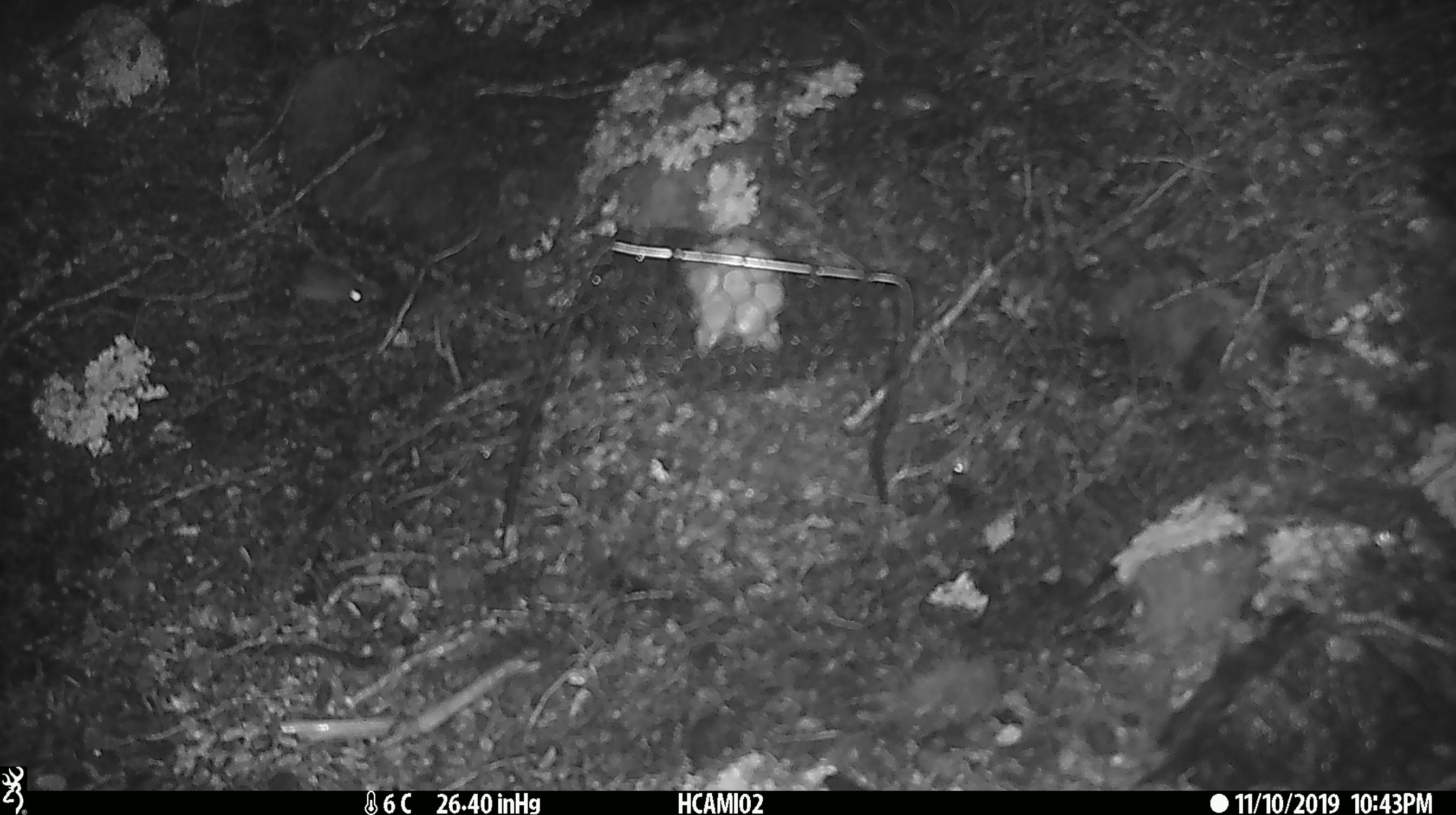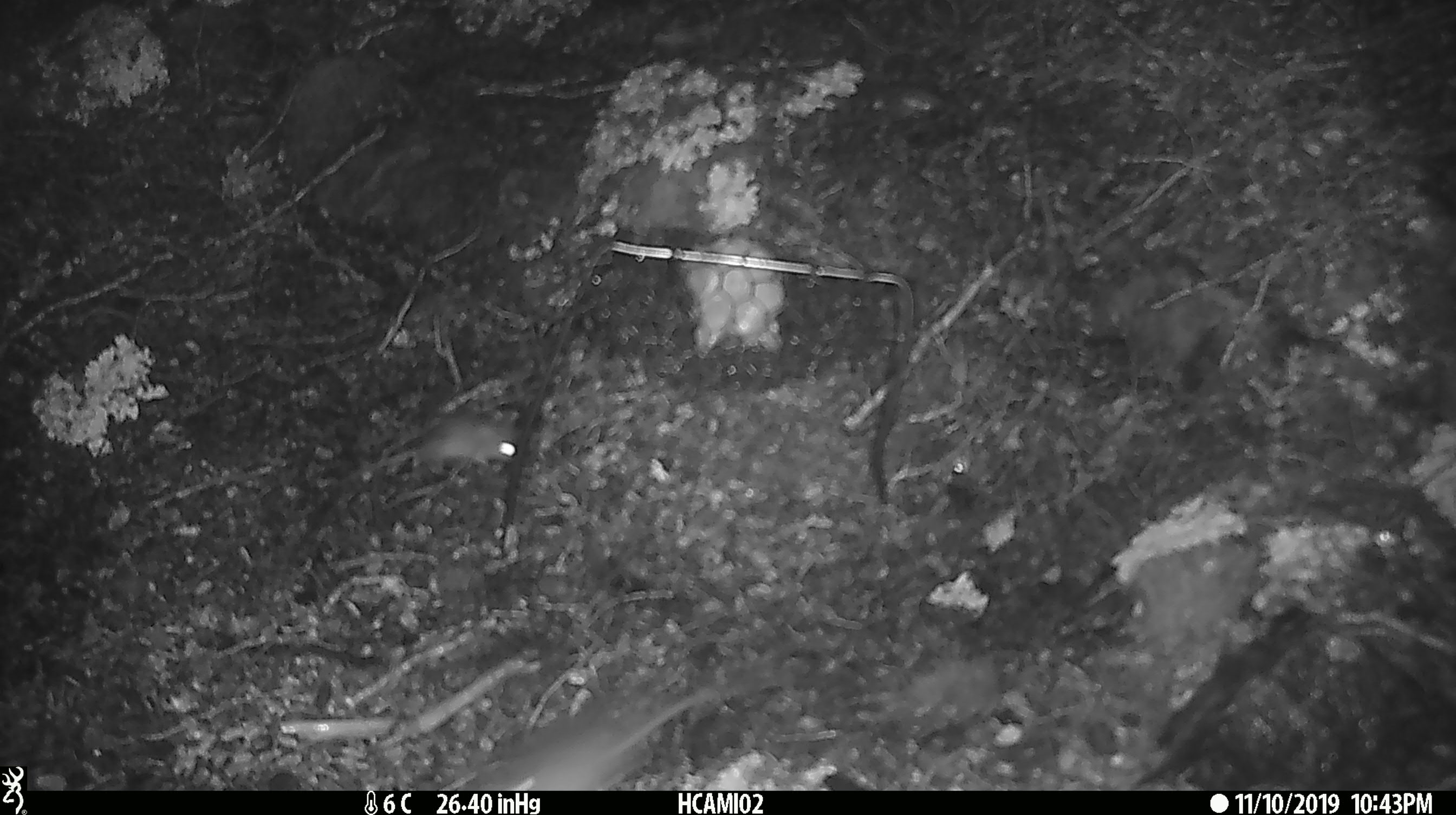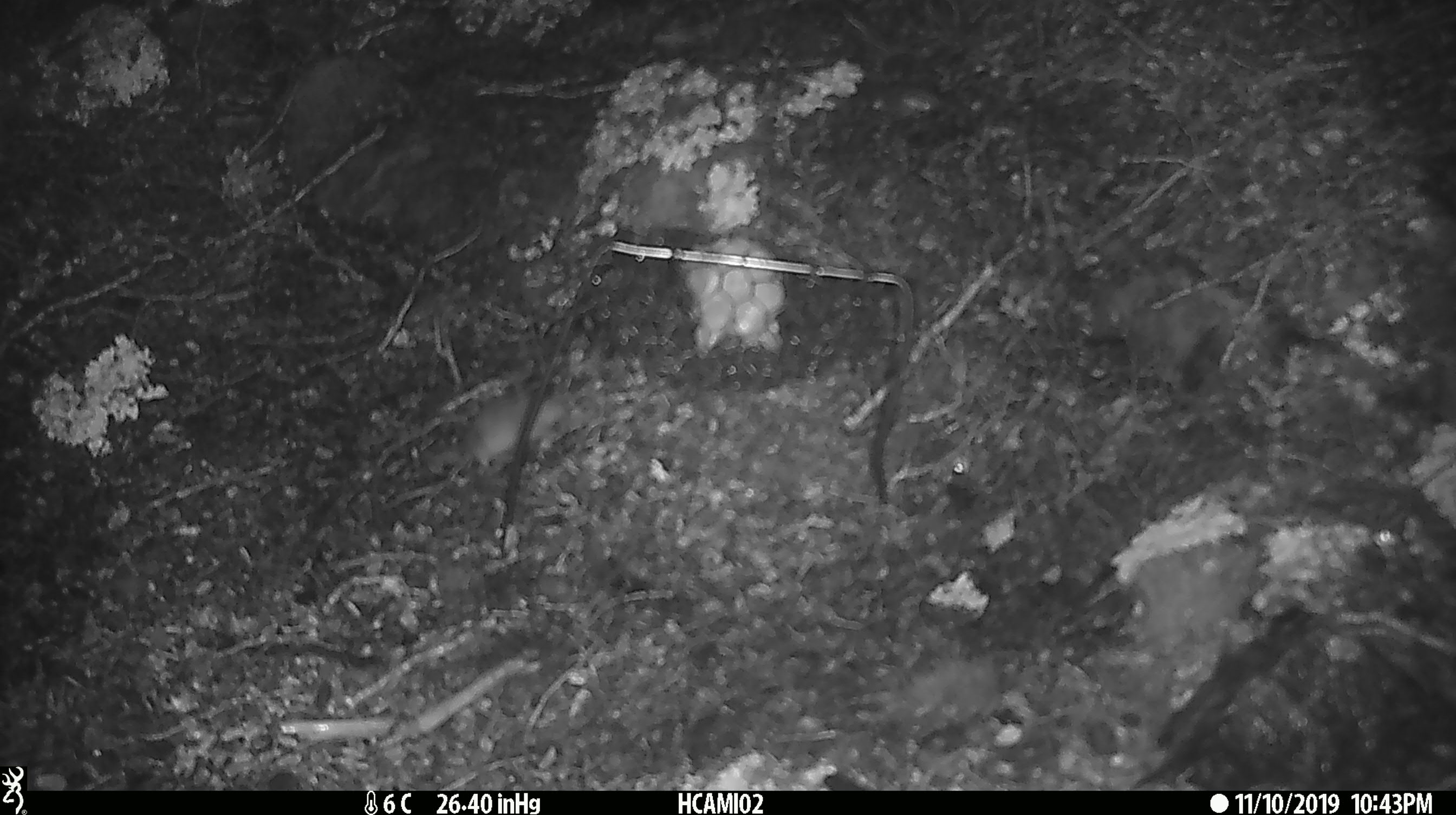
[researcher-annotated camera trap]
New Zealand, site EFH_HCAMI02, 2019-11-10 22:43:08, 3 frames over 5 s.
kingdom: Animalia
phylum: Chordata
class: Mammalia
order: Rodentia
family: Muridae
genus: Mus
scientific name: Mus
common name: mouse